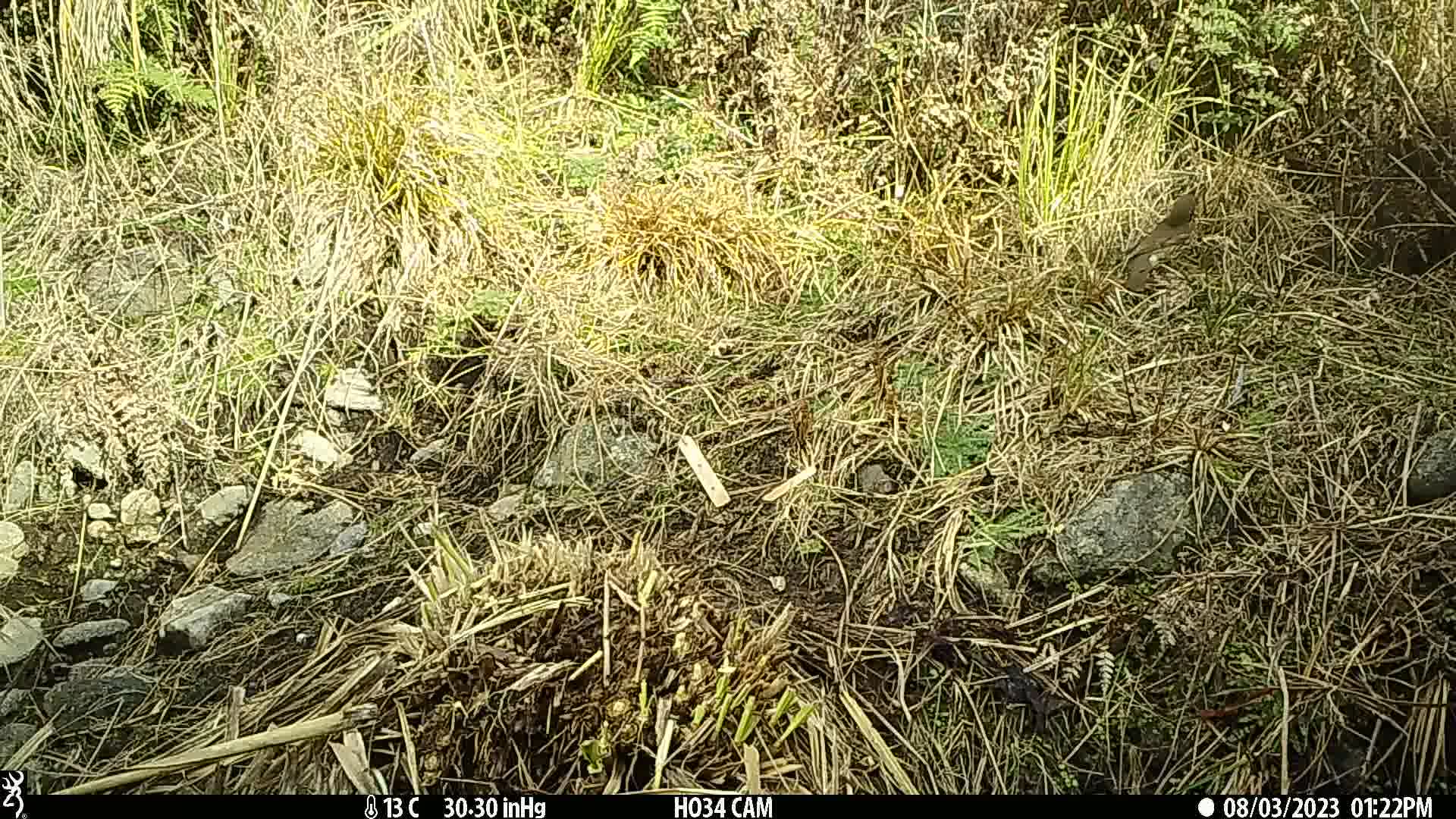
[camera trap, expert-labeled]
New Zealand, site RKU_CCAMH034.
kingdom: Animalia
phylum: Chordata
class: Aves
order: Passeriformes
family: Turdidae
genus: Turdus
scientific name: Turdus philomelos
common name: song thrush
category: thrush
Thrush (song thrush) (Turdus philomelos).